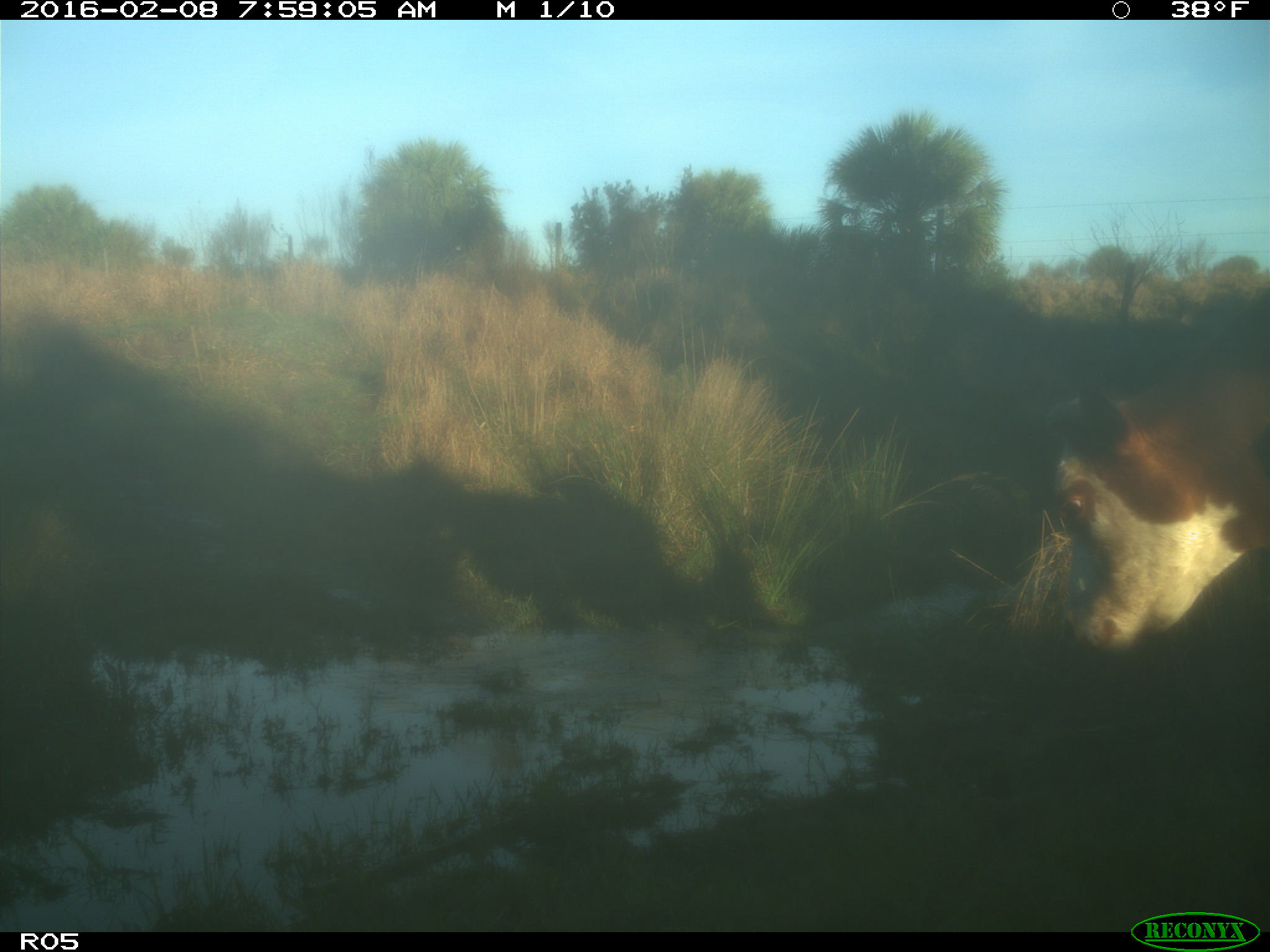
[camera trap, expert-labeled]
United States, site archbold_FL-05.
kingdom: Animalia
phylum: Chordata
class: Mammalia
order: Artiodactyla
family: Bovidae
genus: Bos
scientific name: Bos taurus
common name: domestic cow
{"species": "Bos taurus (domestic cow)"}